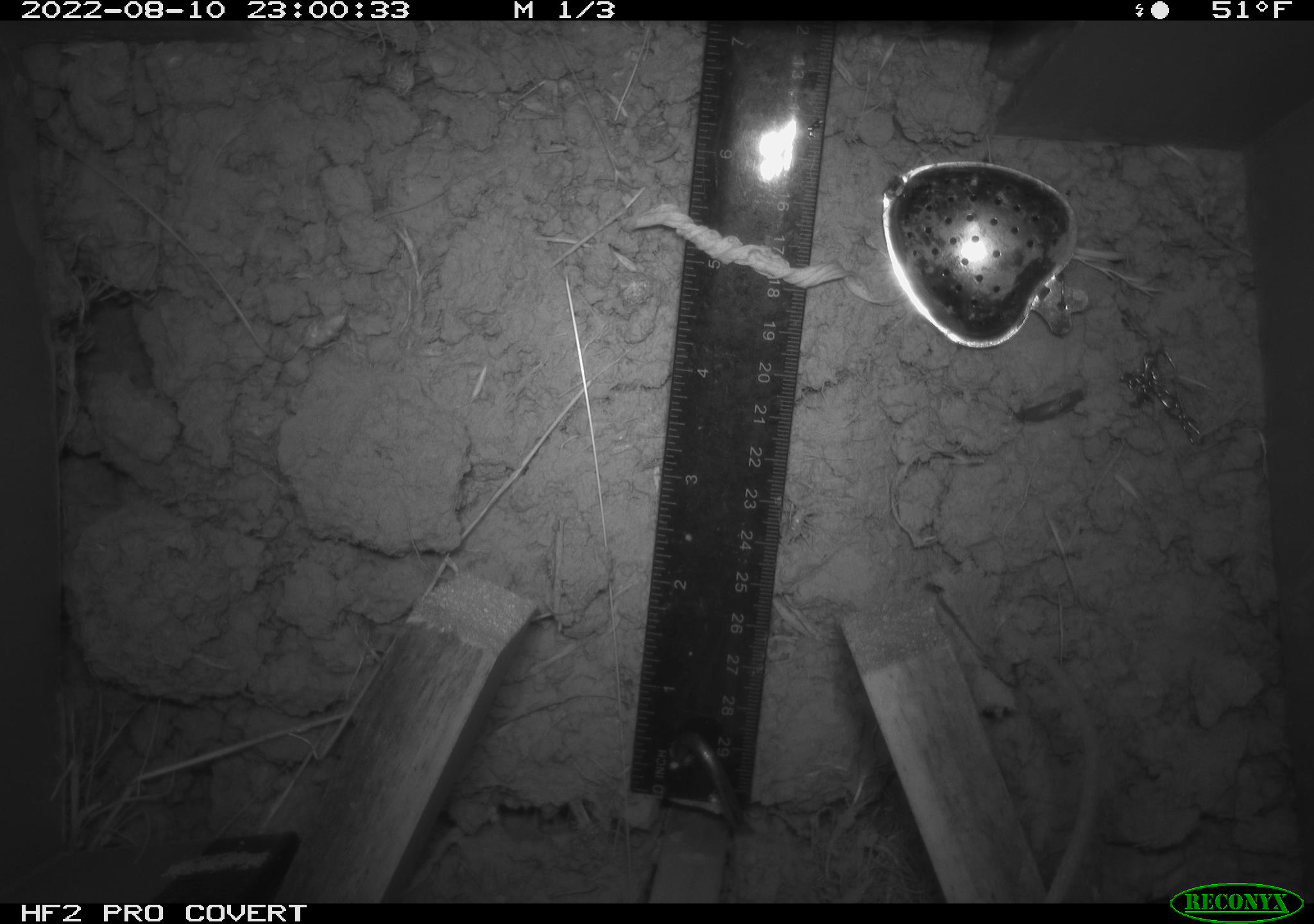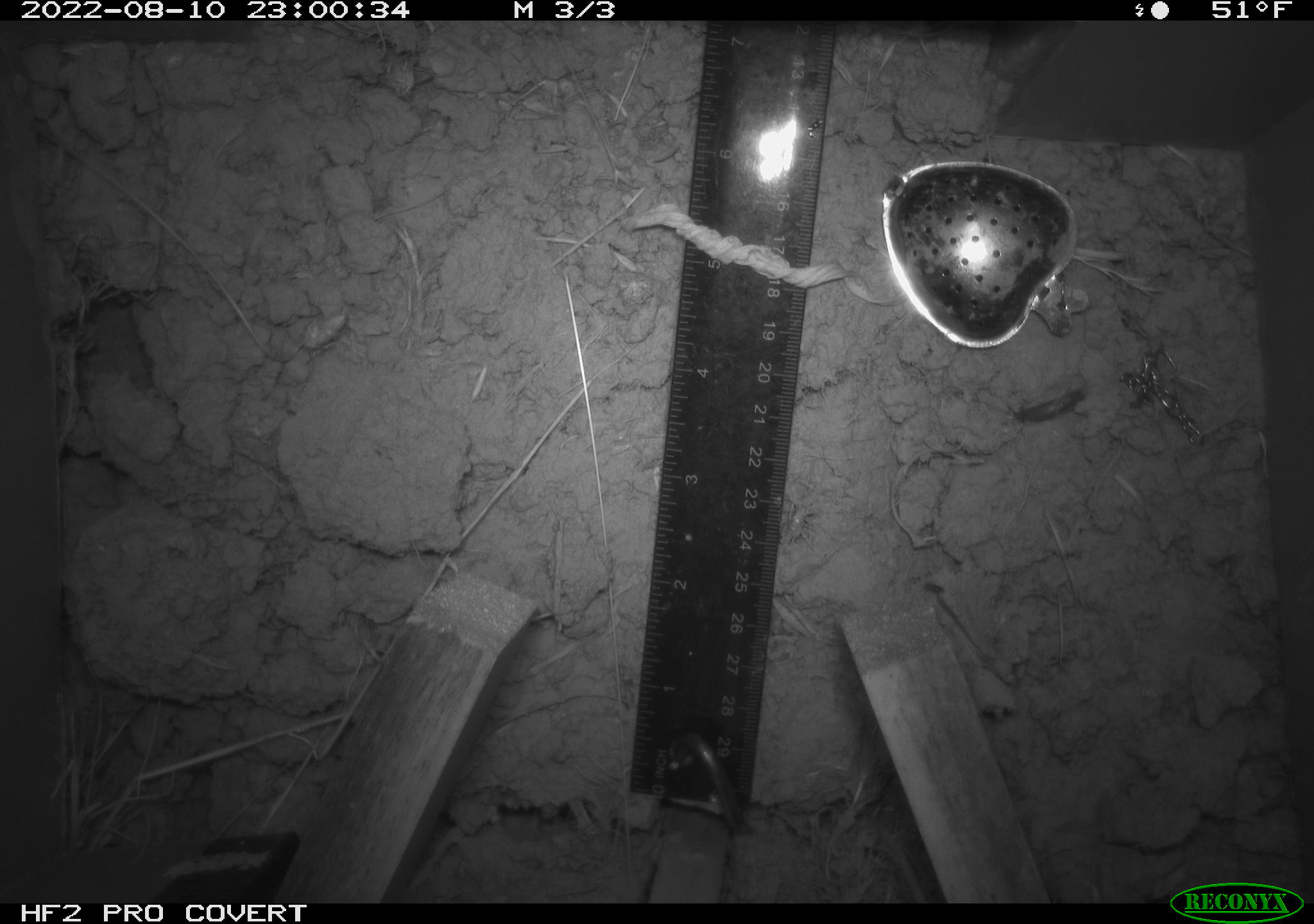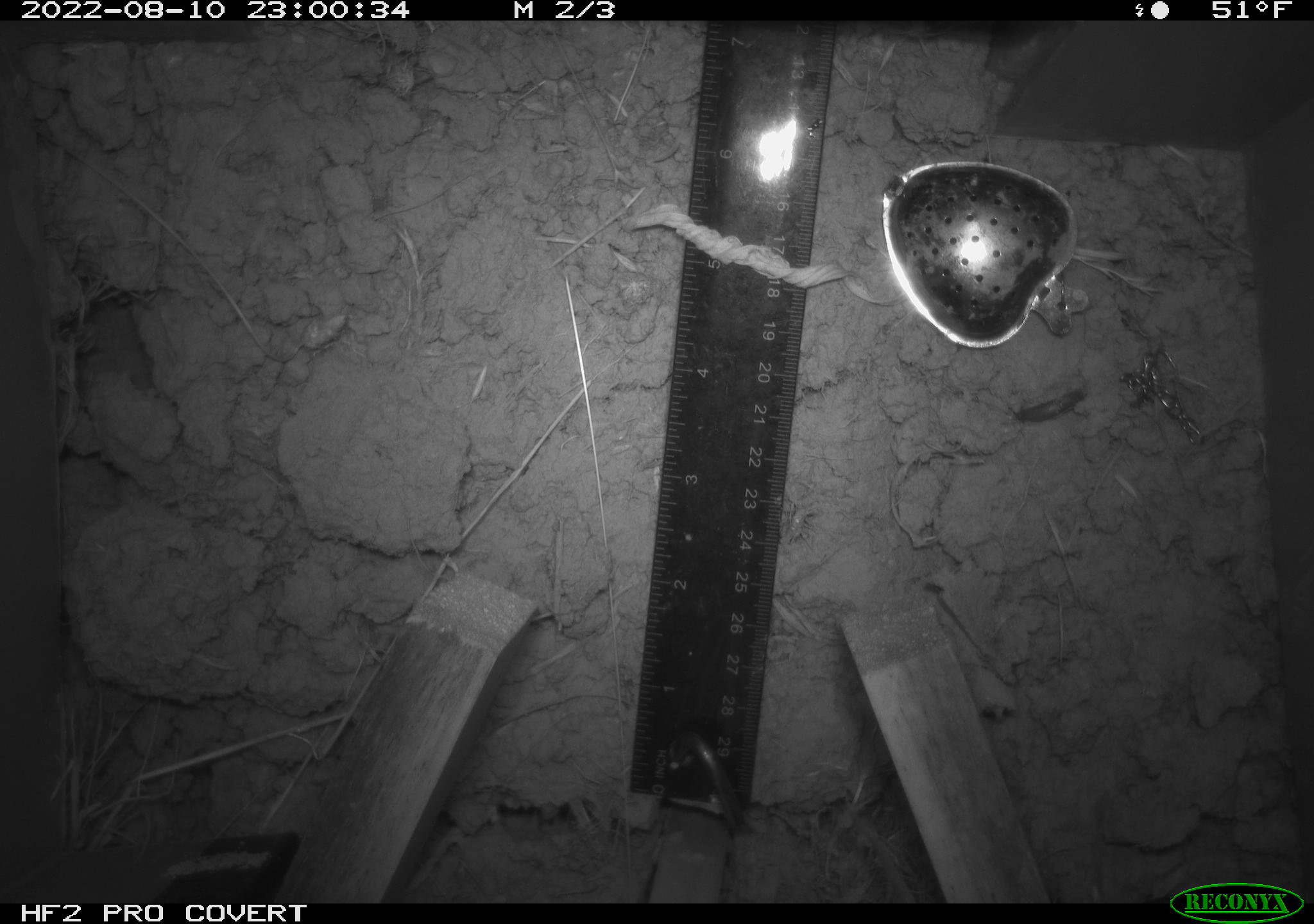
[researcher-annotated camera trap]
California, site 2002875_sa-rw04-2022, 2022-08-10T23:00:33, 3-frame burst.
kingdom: Animalia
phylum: Chordata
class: Mammalia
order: Rodentia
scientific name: Rodentia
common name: mouse species